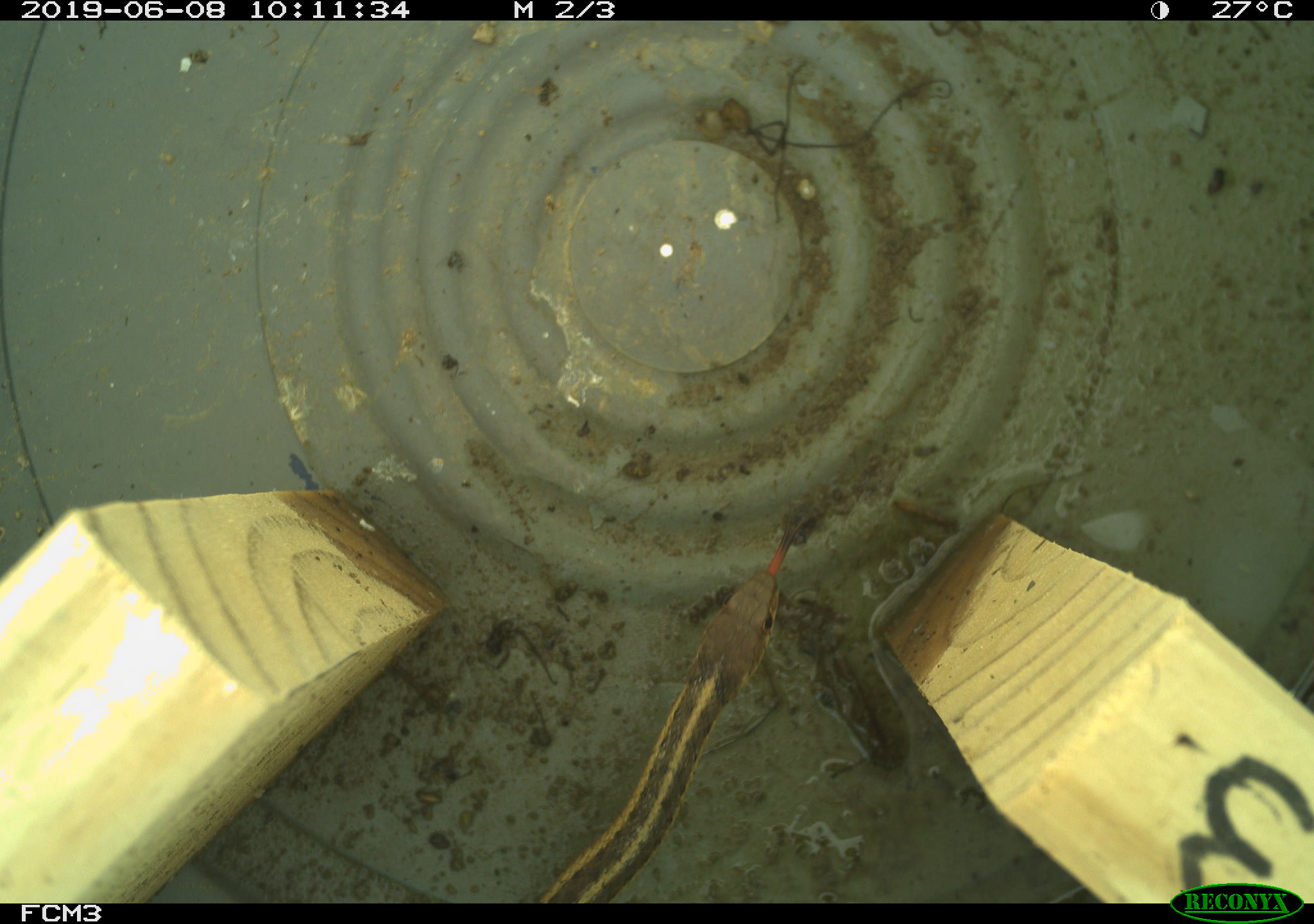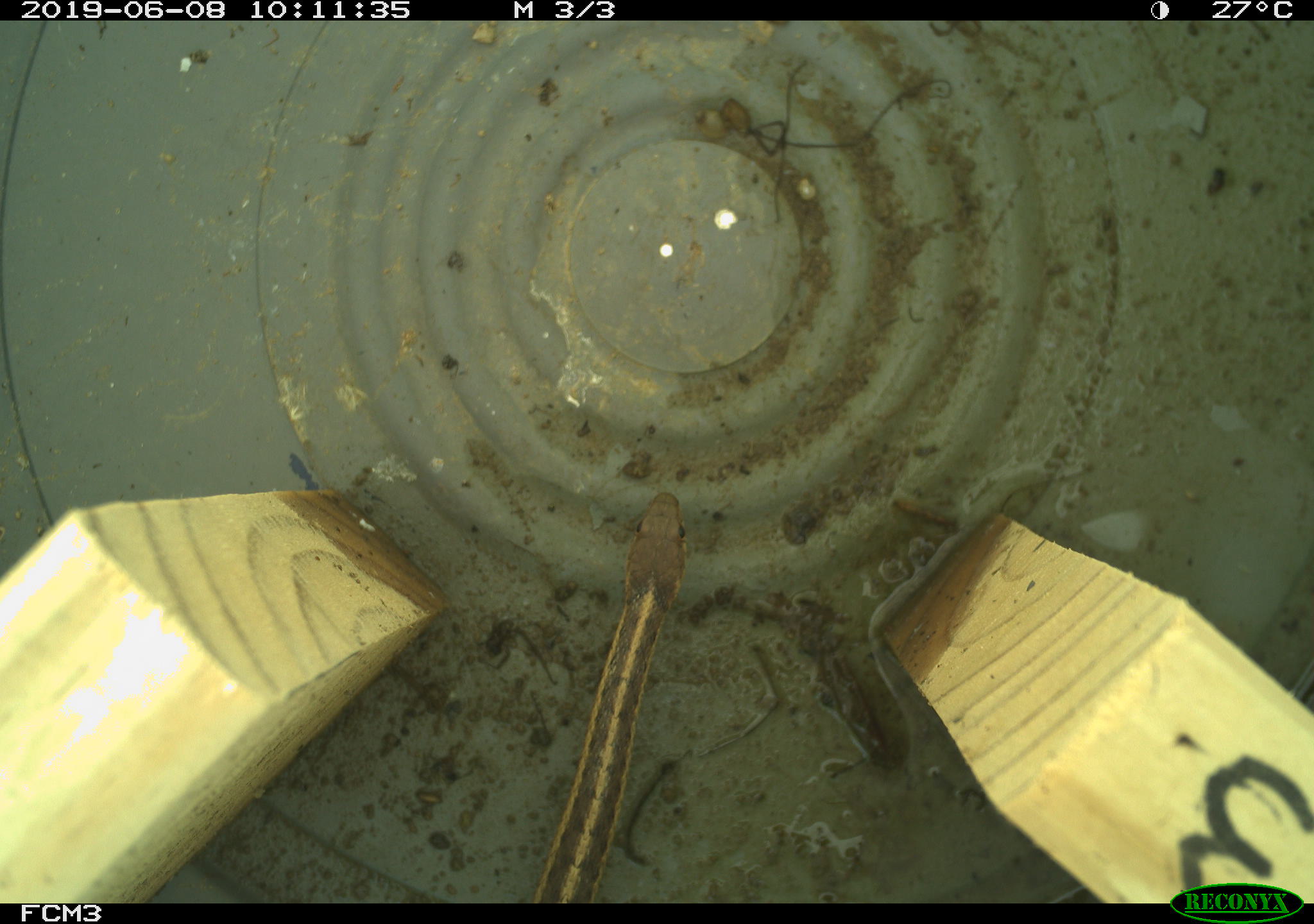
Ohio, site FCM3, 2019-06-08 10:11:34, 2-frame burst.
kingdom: Animalia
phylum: Chordata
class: Reptilia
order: Squamata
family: Colubridae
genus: Thamnophis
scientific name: Thamnophis sirtalis sirtalis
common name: eastern gartersnake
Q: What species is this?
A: Eastern gartersnake (Thamnophis sirtalis sirtalis).